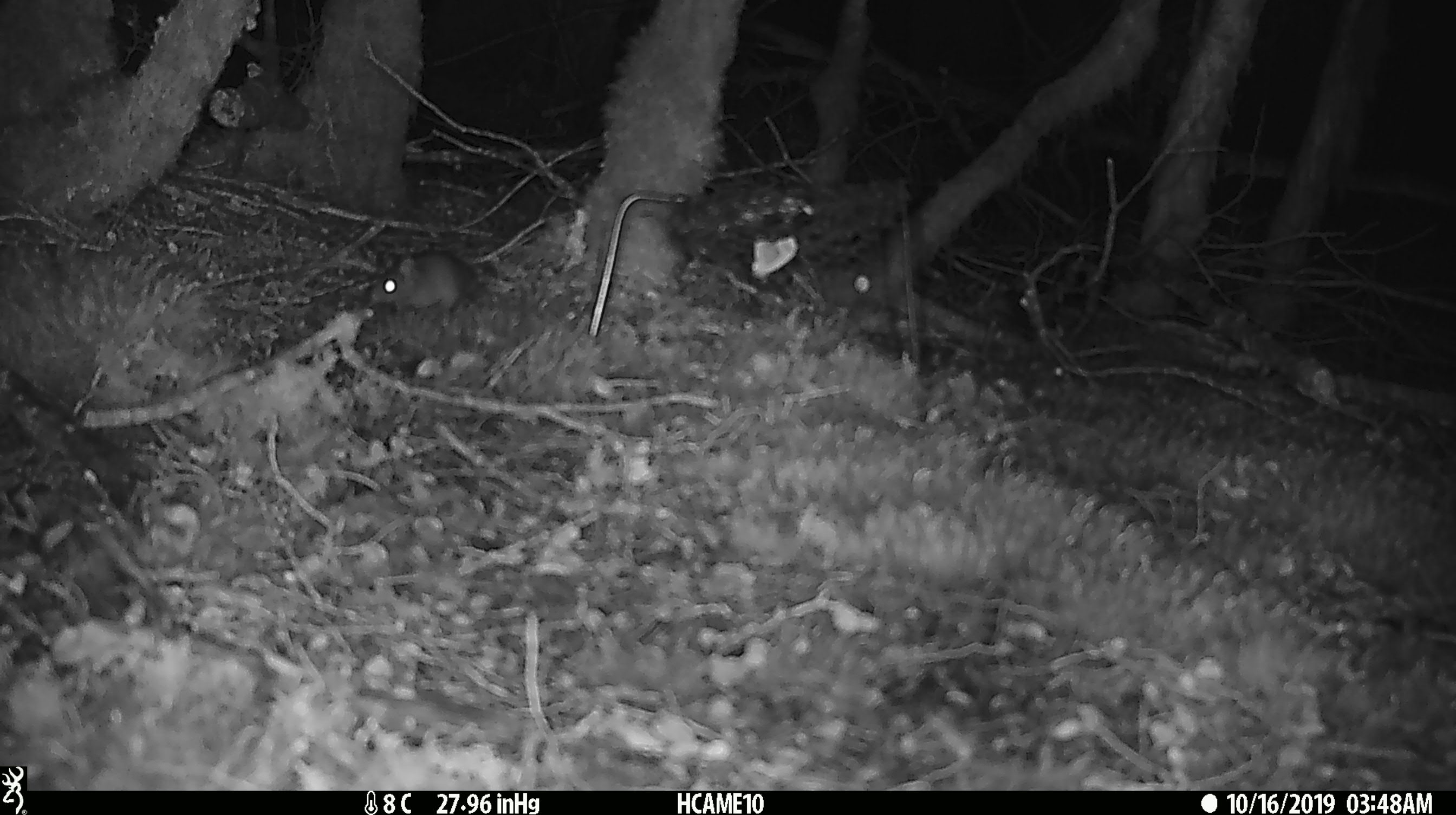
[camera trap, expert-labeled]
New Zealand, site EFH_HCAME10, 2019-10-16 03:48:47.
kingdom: Animalia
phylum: Chordata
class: Mammalia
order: Rodentia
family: Muridae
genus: Mus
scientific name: Mus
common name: mouse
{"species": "mouse (Mus)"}